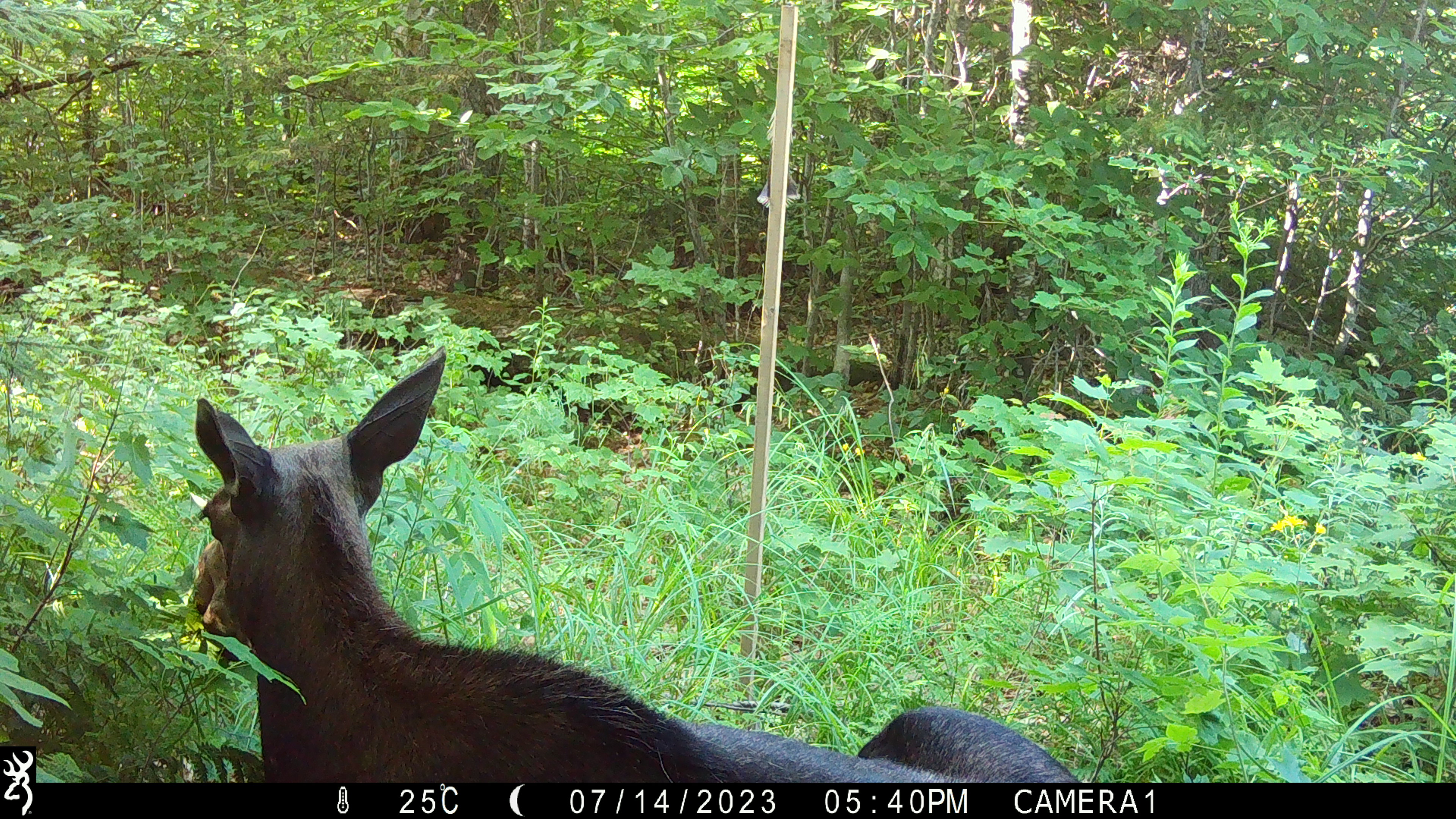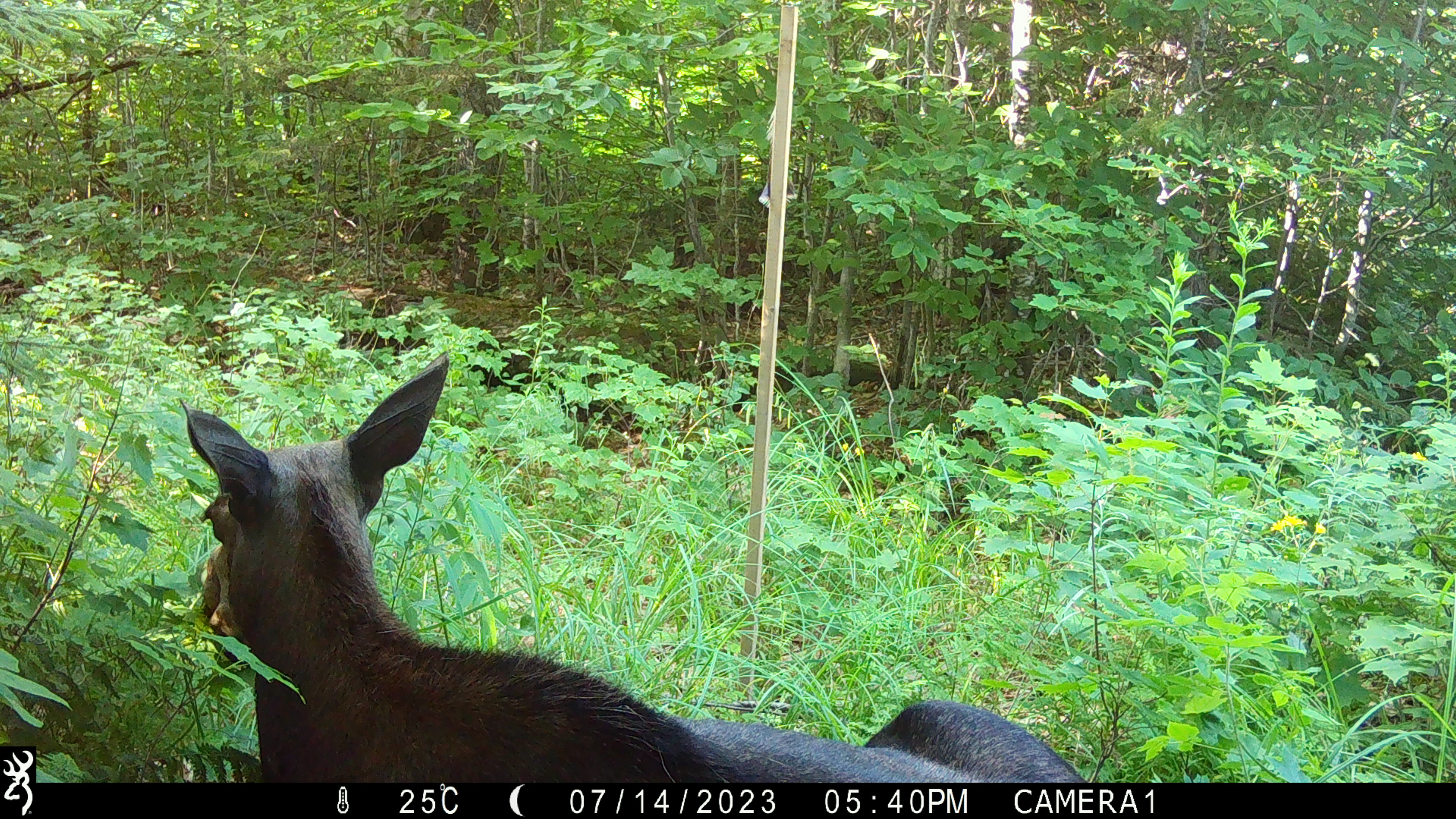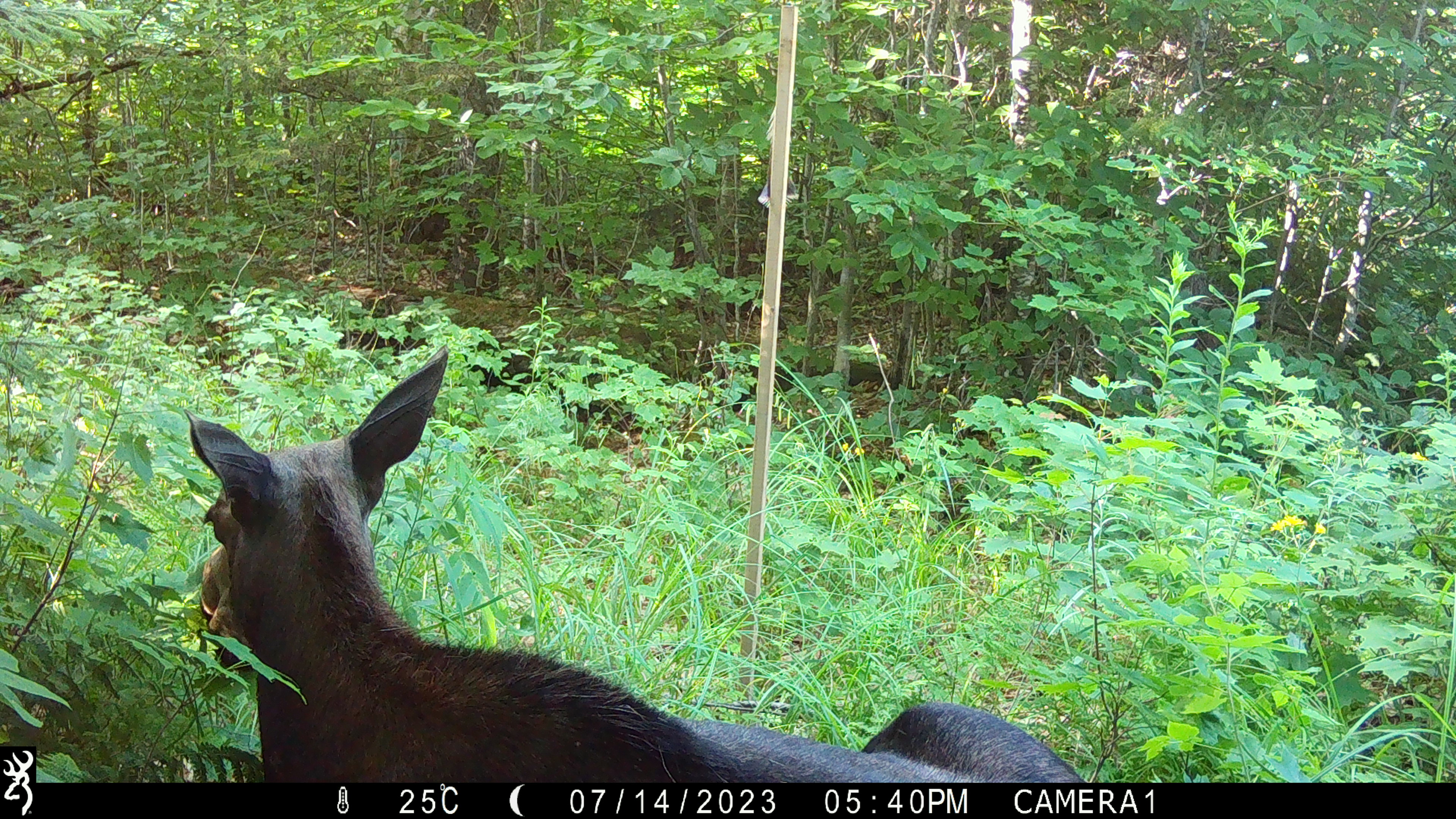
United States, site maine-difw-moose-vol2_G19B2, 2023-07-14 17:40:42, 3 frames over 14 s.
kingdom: Animalia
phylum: Chordata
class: Mammalia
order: Artiodactyla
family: Cervidae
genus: Alces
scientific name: Alces alces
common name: moose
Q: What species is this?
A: Moose (Alces alces).